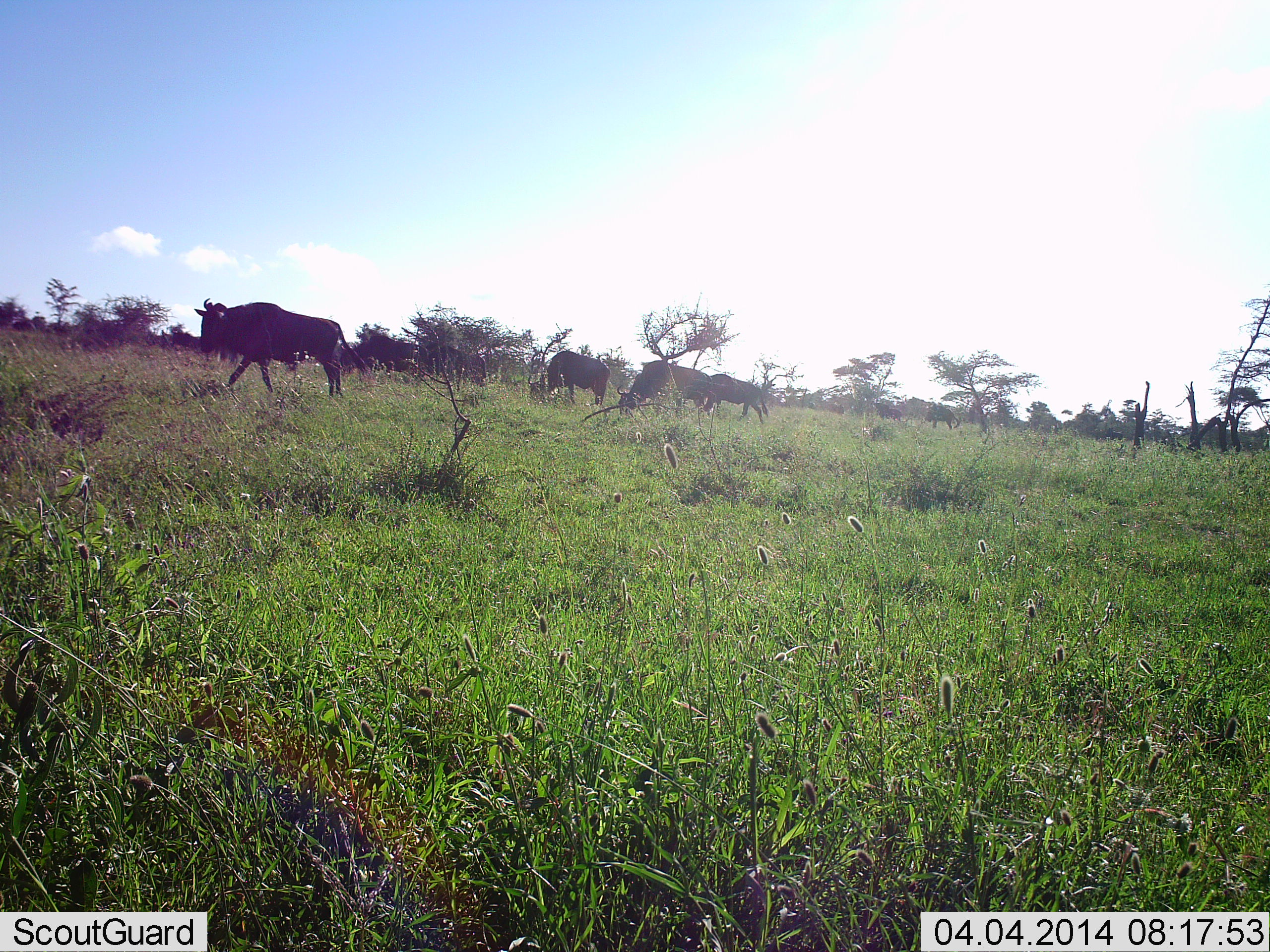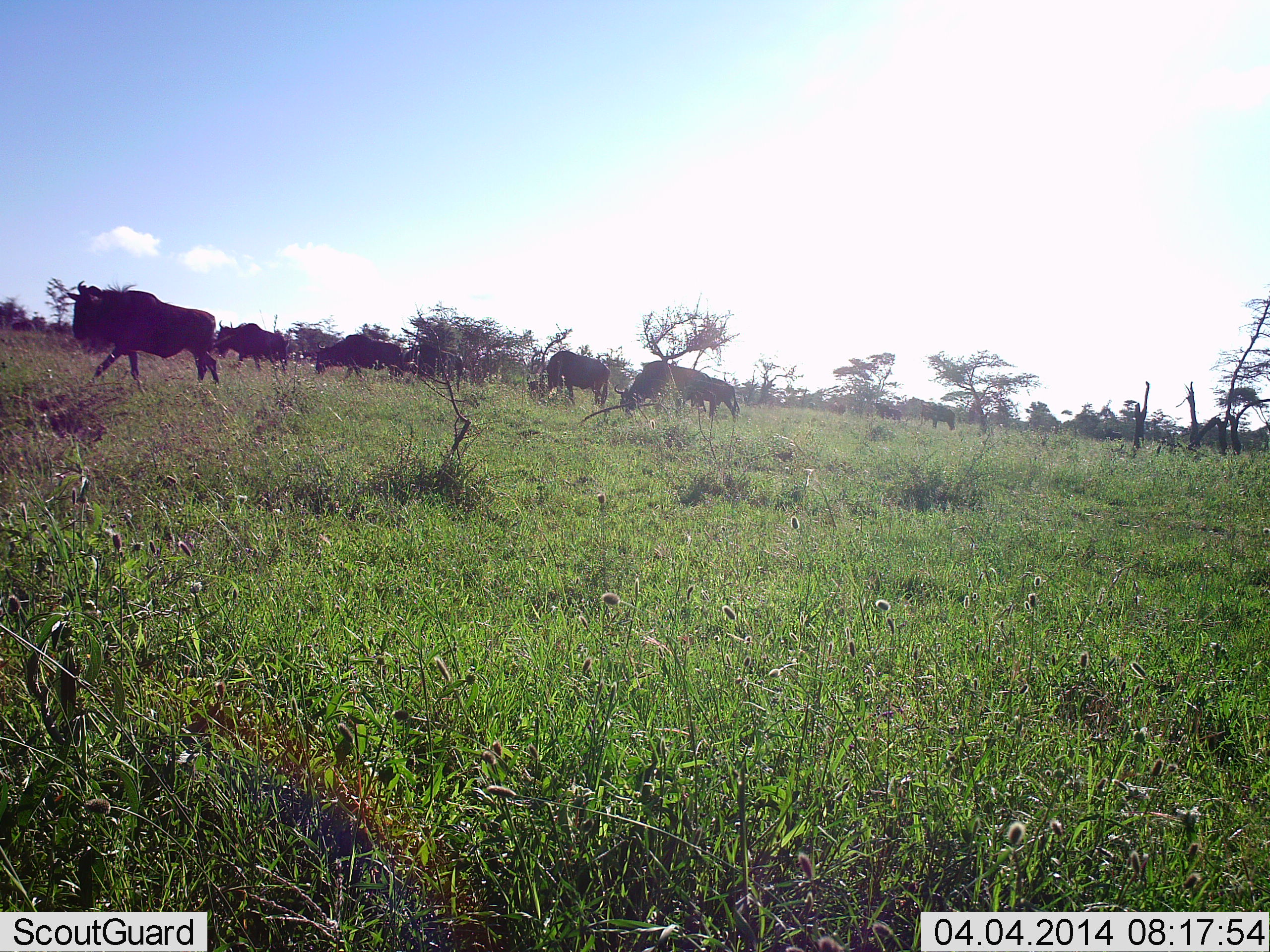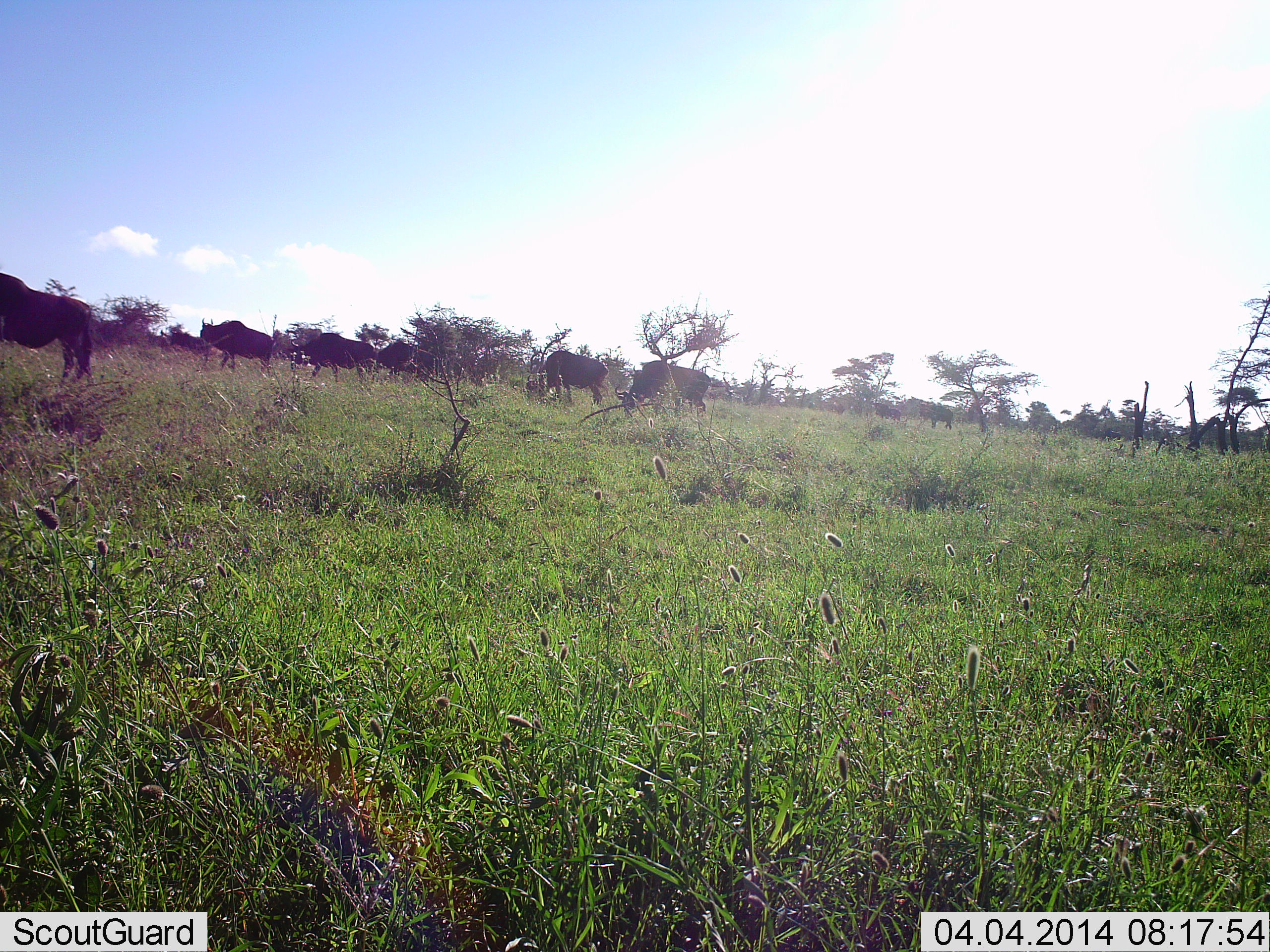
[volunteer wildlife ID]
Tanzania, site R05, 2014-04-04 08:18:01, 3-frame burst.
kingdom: Animalia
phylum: Chordata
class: Mammalia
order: Artiodactyla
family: Bovidae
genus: Connochaetes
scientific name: Connochaetes taurinus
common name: blue wildebeest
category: wildebeest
Wildebeest (blue wildebeest) (Connochaetes taurinus), count 9. Behavior (volunteer vote fractions): standing 20%, resting 0%, moving 100%, interacting 0%. Young present (vote fraction): 0%. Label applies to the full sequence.